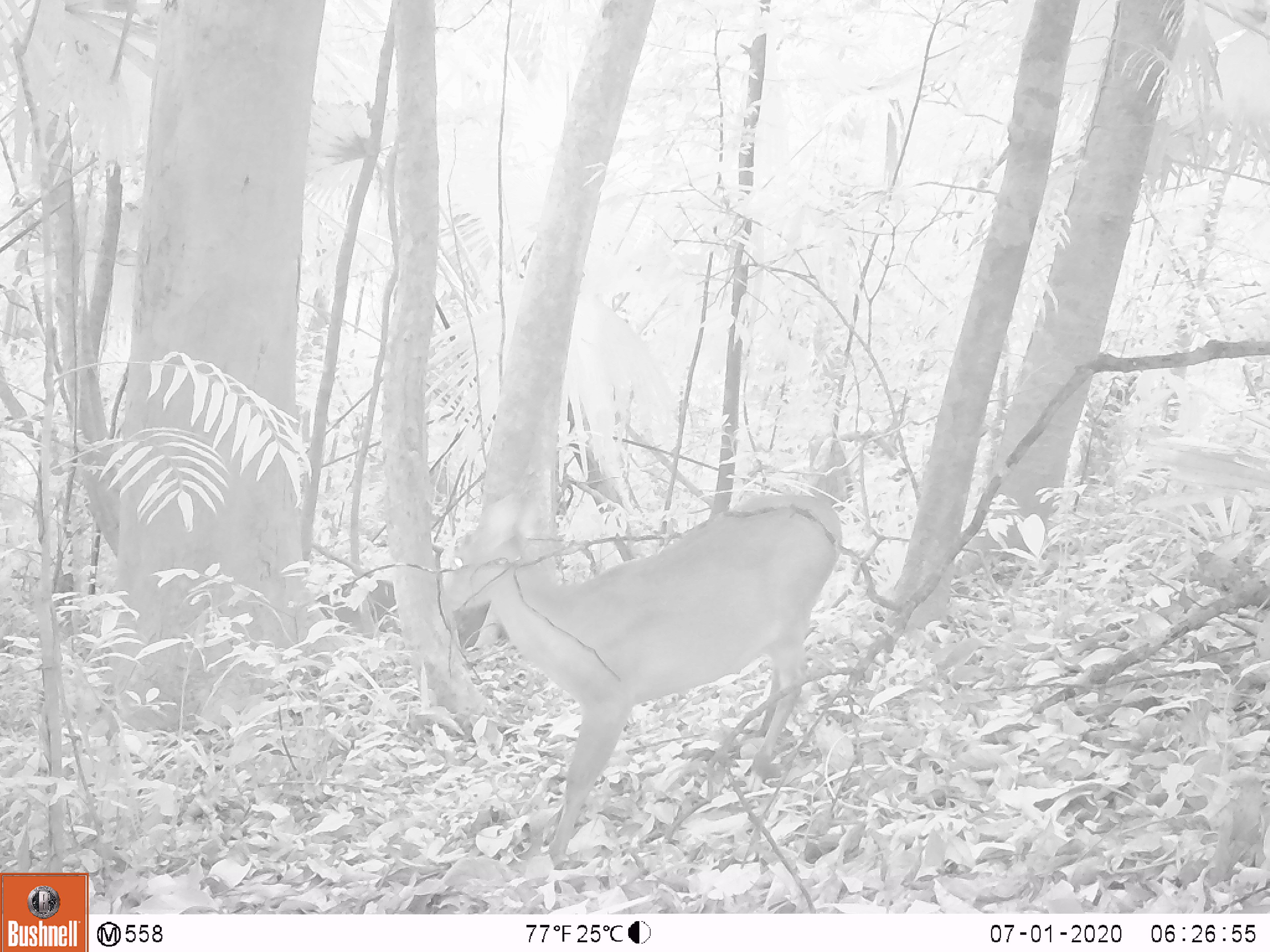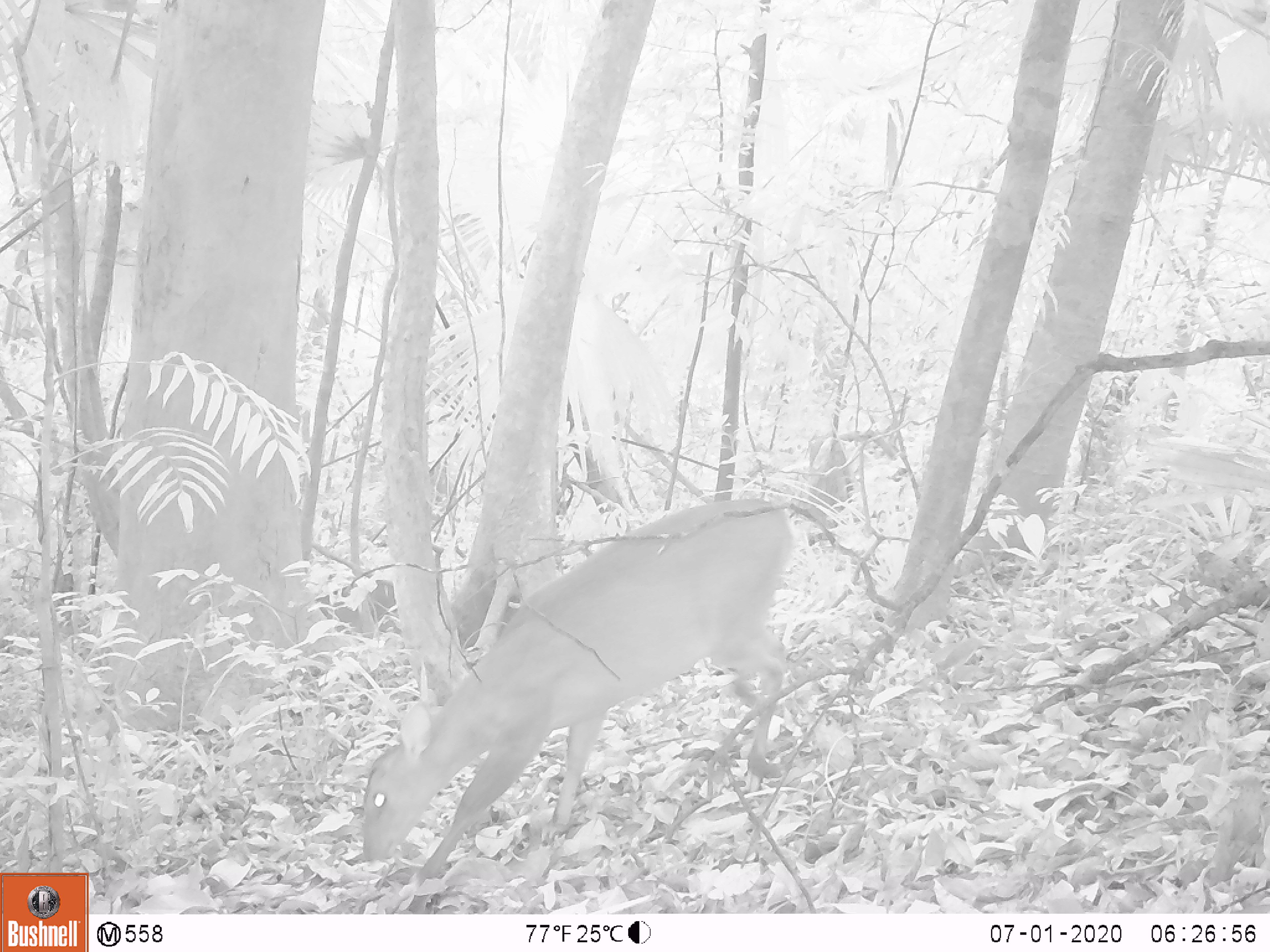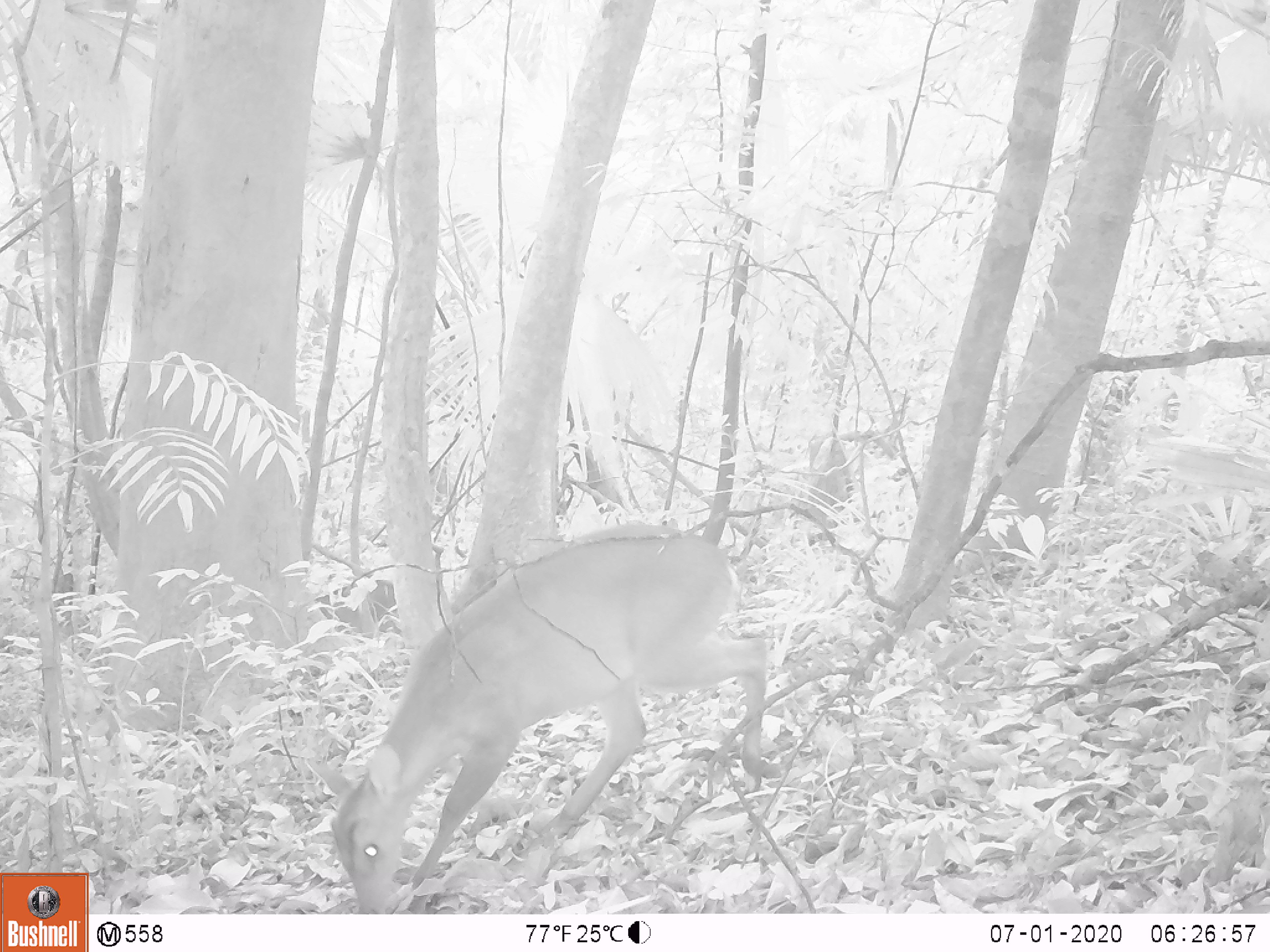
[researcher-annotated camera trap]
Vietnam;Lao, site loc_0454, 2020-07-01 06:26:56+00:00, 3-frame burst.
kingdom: Animalia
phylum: Chordata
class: Mammalia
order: Artiodactyla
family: Cervidae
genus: Muntiacus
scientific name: Muntiacus vuquangensis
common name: large-antlered muntjac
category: large antlered muntjac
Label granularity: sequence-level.